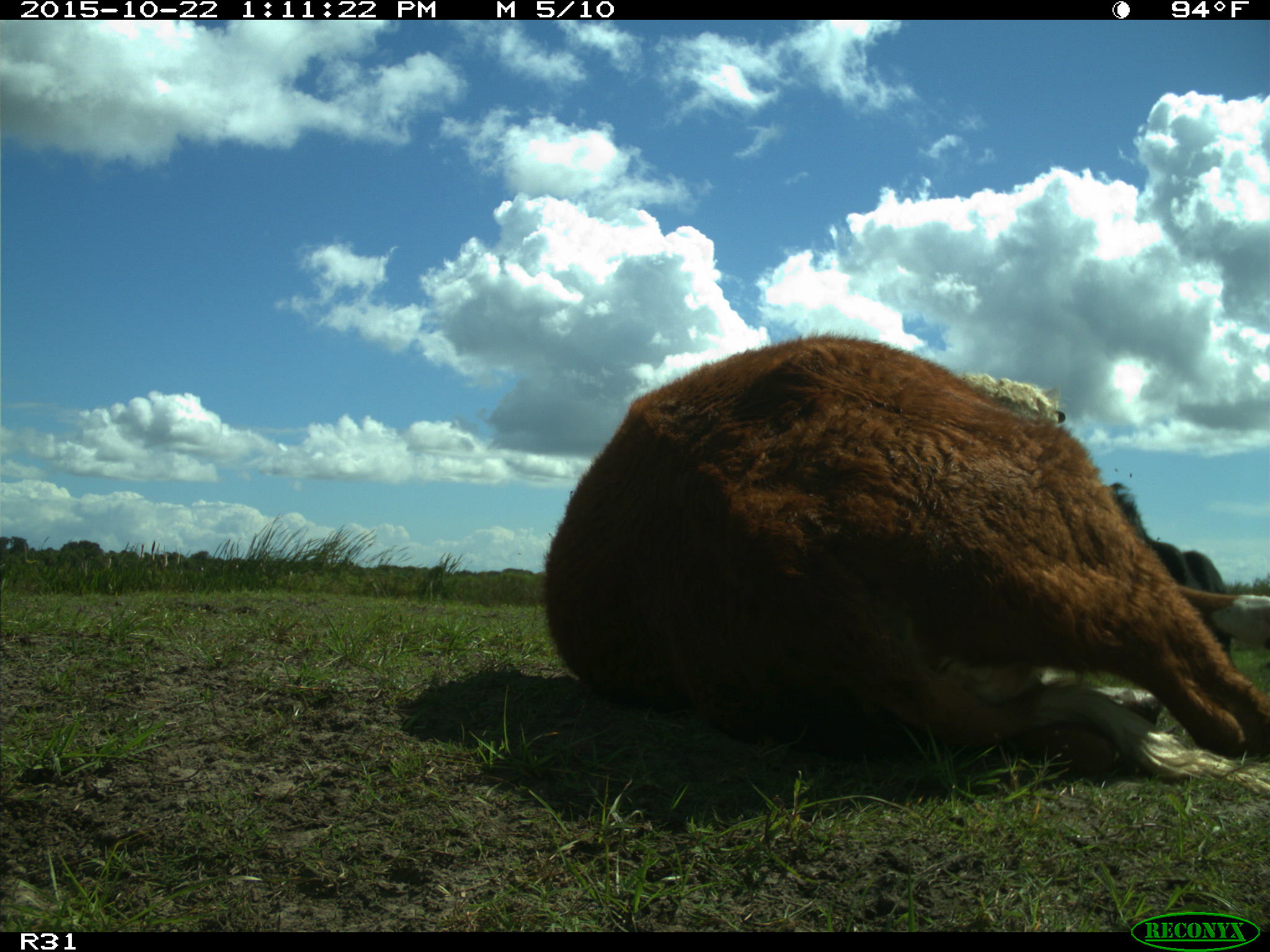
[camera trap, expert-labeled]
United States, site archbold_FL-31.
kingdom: Animalia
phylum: Chordata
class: Mammalia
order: Artiodactyla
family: Bovidae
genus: Bos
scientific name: Bos taurus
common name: domestic cow